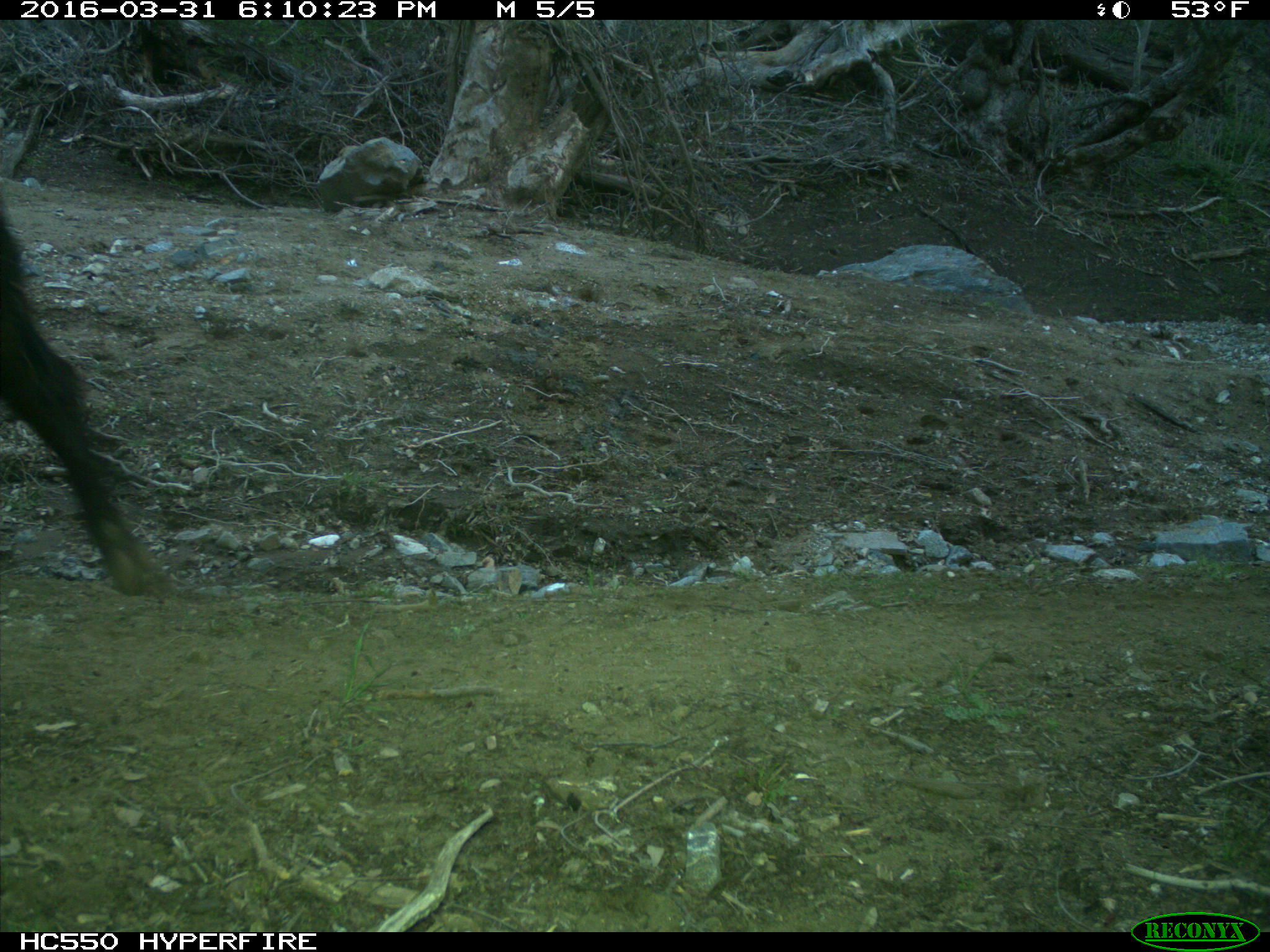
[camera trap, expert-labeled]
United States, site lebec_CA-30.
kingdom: Animalia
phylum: Chordata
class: Mammalia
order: Artiodactyla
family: Bovidae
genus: Bos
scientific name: Bos taurus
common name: domestic cow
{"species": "Bos taurus (domestic cow)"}